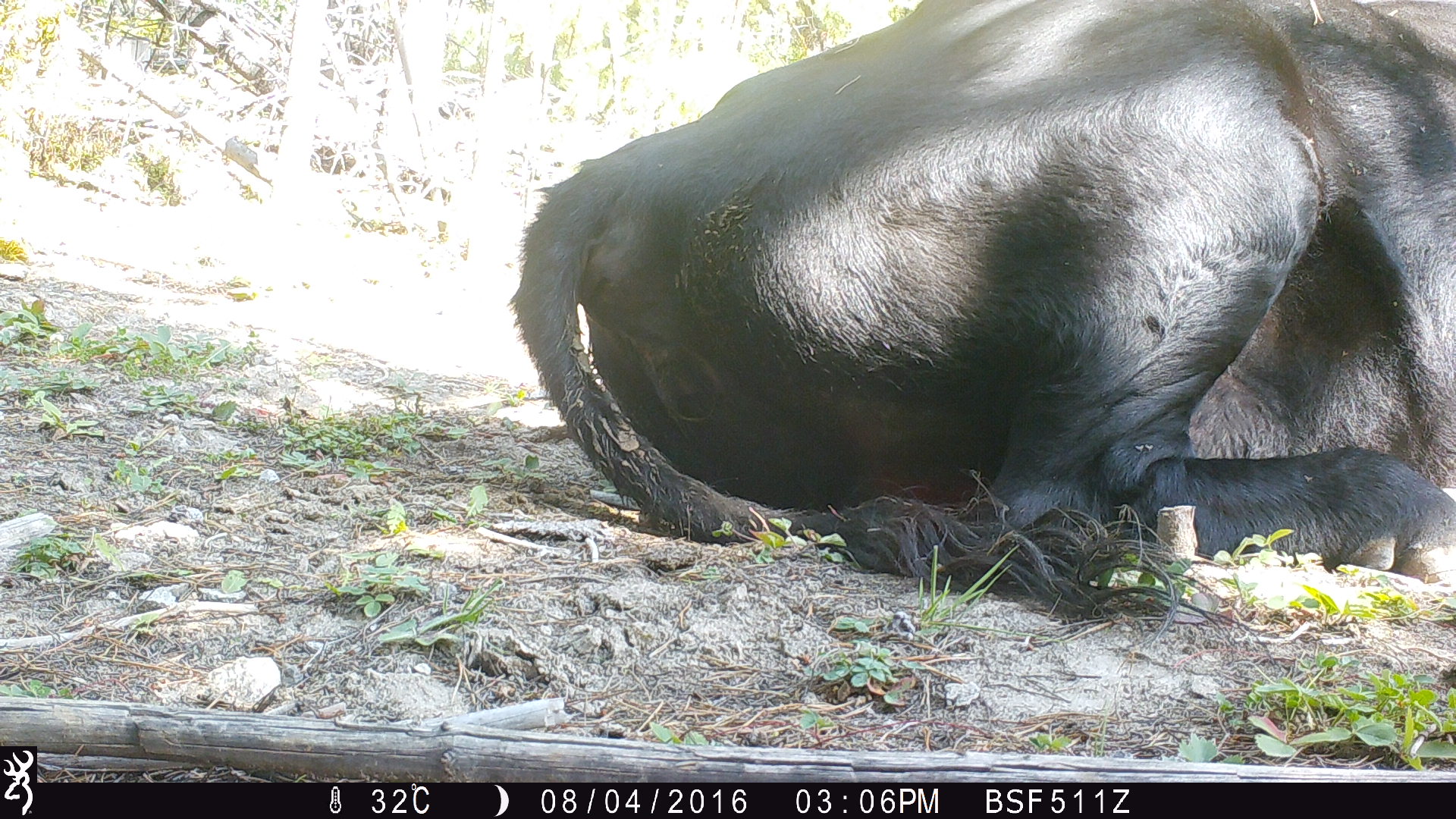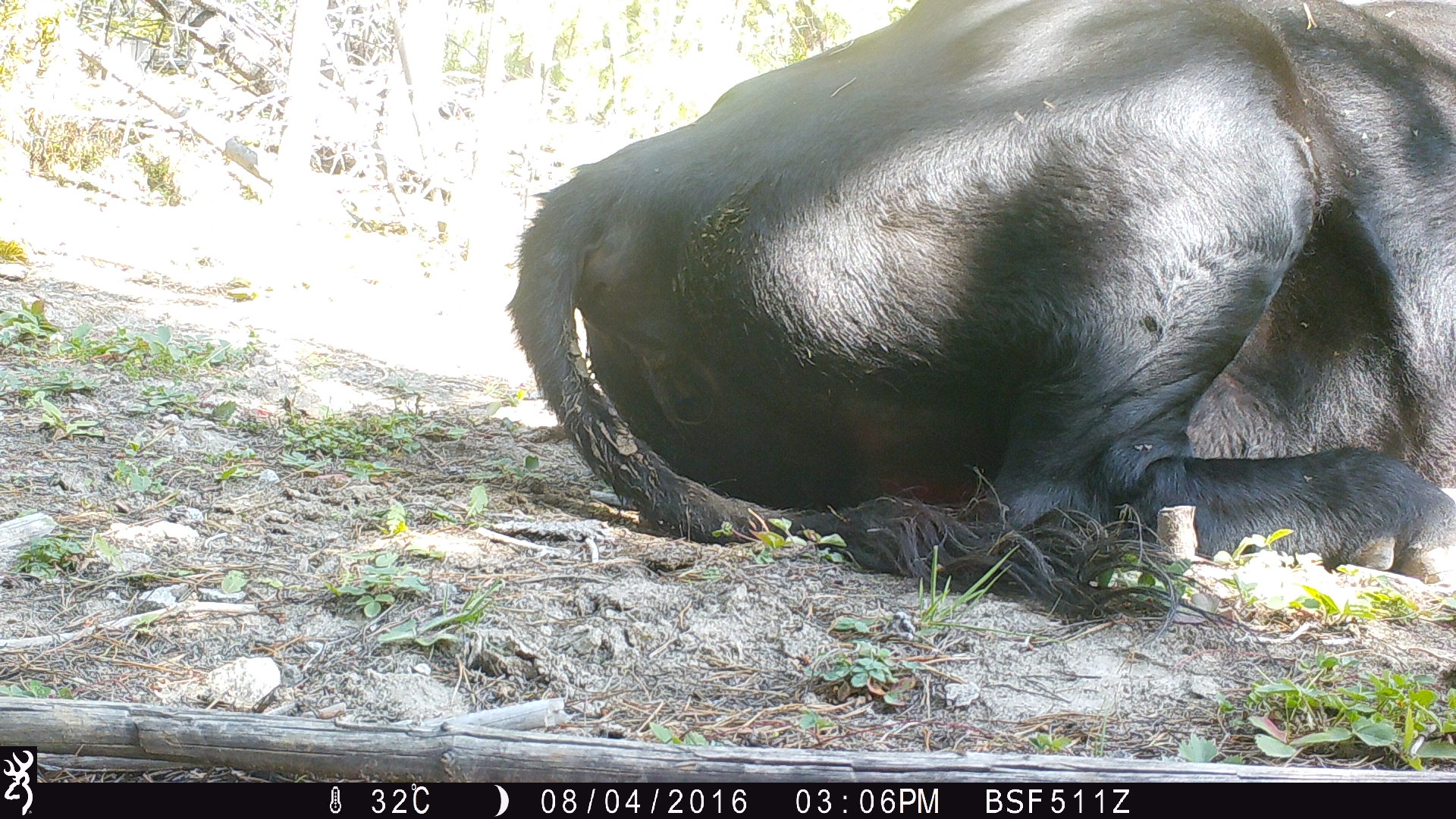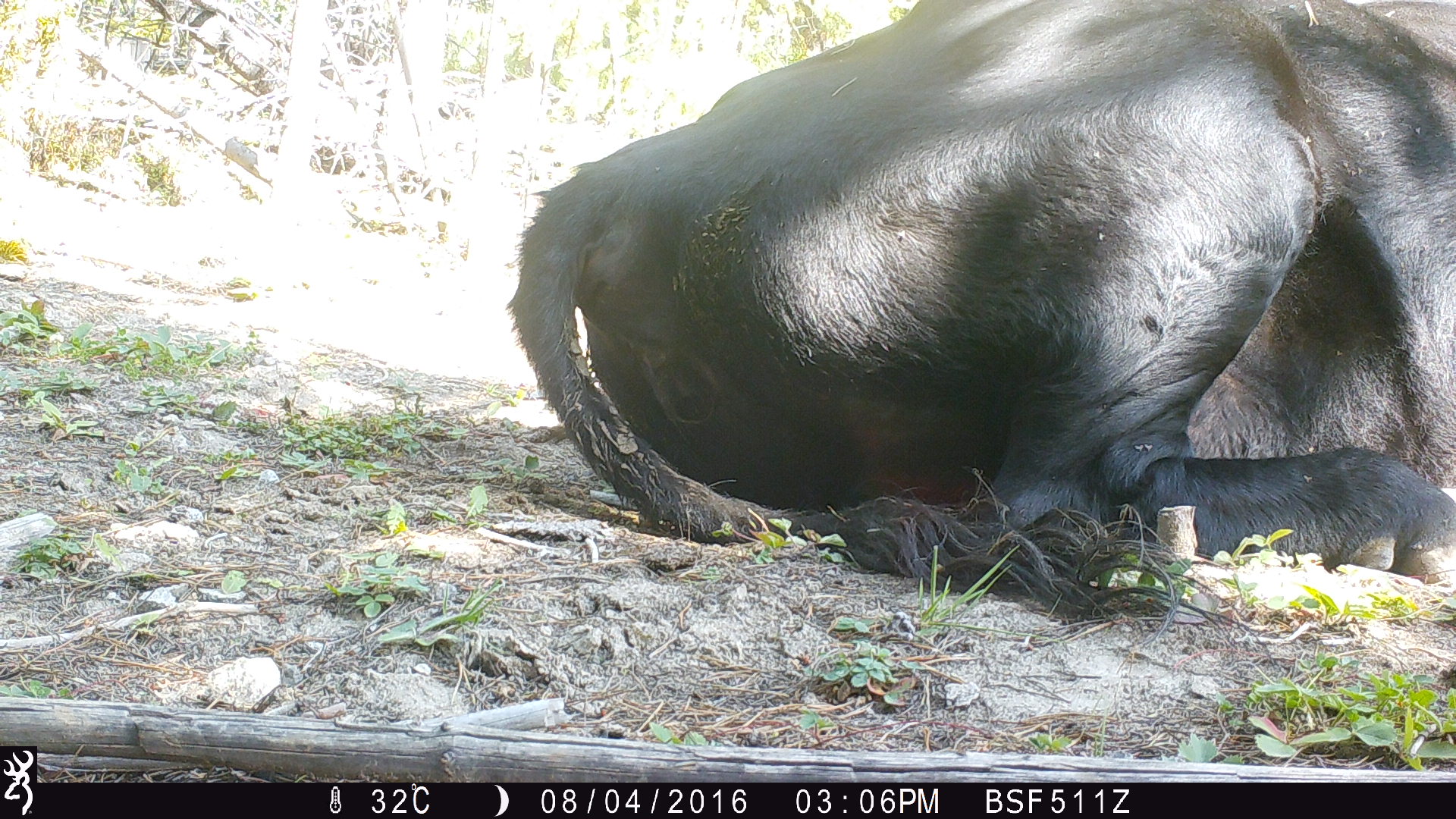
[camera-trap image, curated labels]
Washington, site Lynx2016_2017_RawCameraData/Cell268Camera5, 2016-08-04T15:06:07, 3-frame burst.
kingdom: Animalia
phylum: Chordata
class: Mammalia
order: Artiodactyla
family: Bovidae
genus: Bos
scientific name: Bos taurus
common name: domestic cattle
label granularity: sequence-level